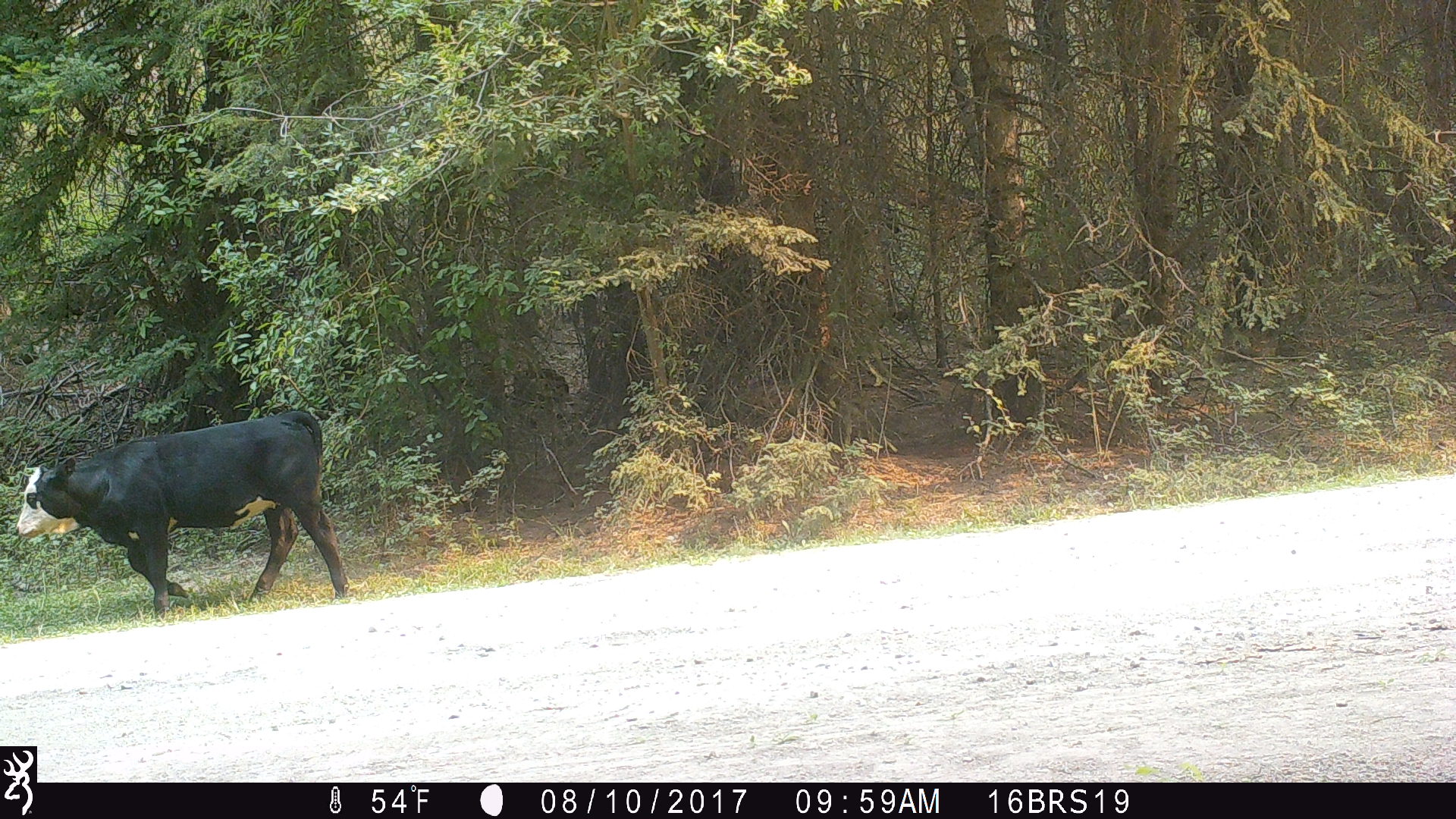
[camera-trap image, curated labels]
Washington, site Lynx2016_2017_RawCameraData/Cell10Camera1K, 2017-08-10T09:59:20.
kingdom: Animalia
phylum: Chordata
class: Mammalia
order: Artiodactyla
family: Bovidae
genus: Bos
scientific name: Bos taurus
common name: domestic cattle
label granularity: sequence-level